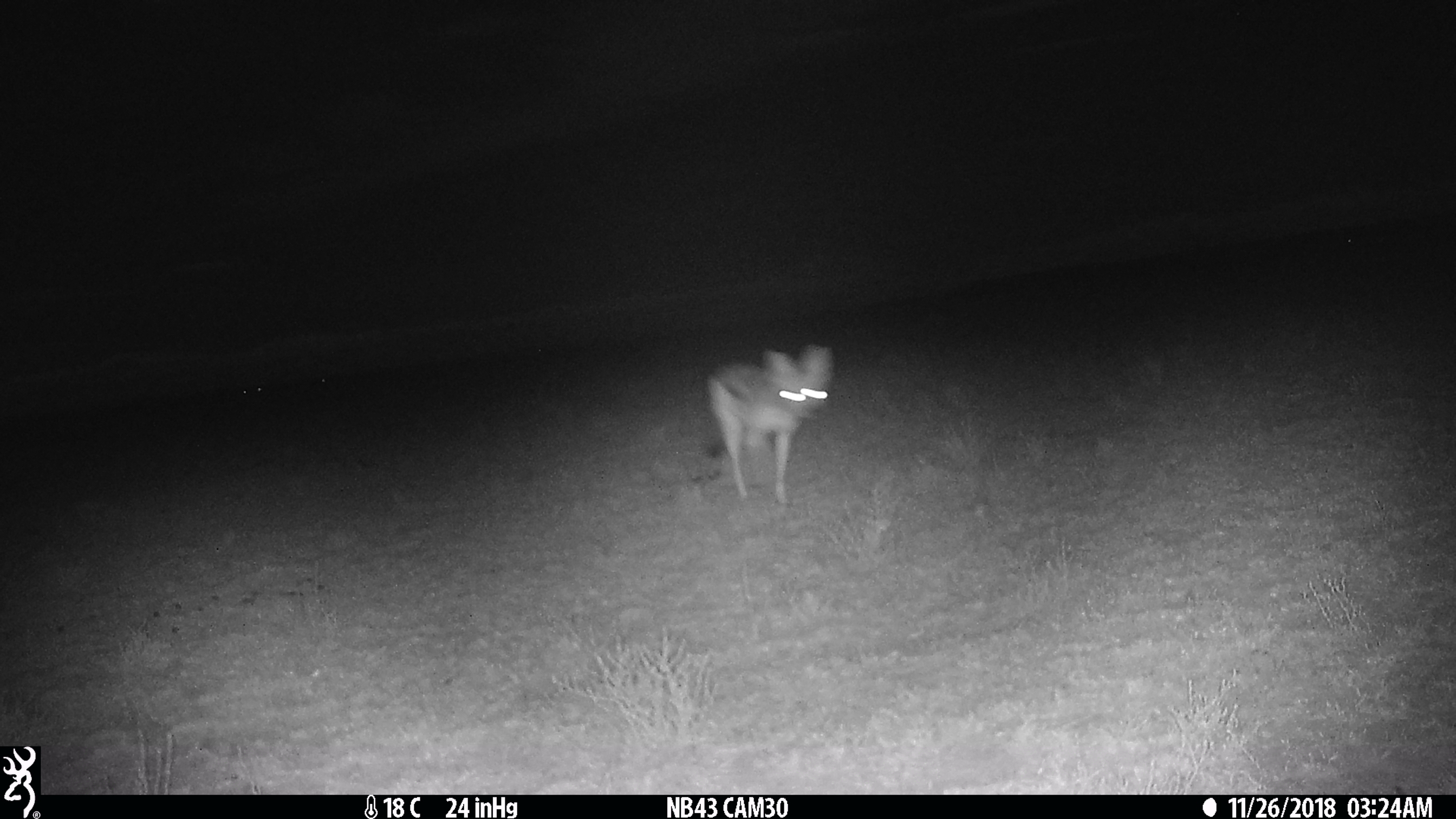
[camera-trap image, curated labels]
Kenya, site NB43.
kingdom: Animalia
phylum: Chordata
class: Mammalia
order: Carnivora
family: Canidae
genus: Lupulella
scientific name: Lupulella mesomelas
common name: black-backed jackal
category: jackal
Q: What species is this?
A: Jackal (black-backed jackal) (Lupulella mesomelas).